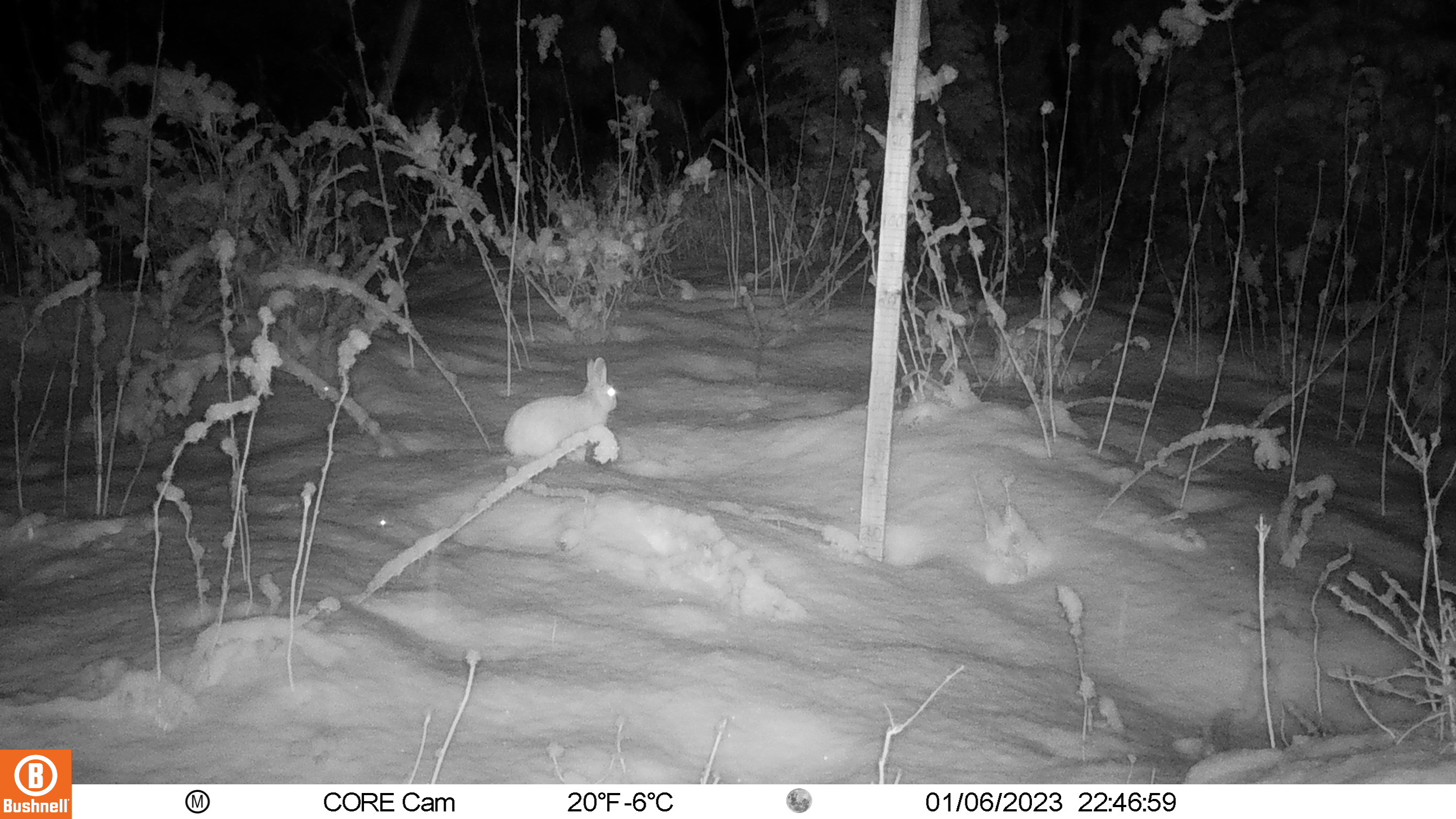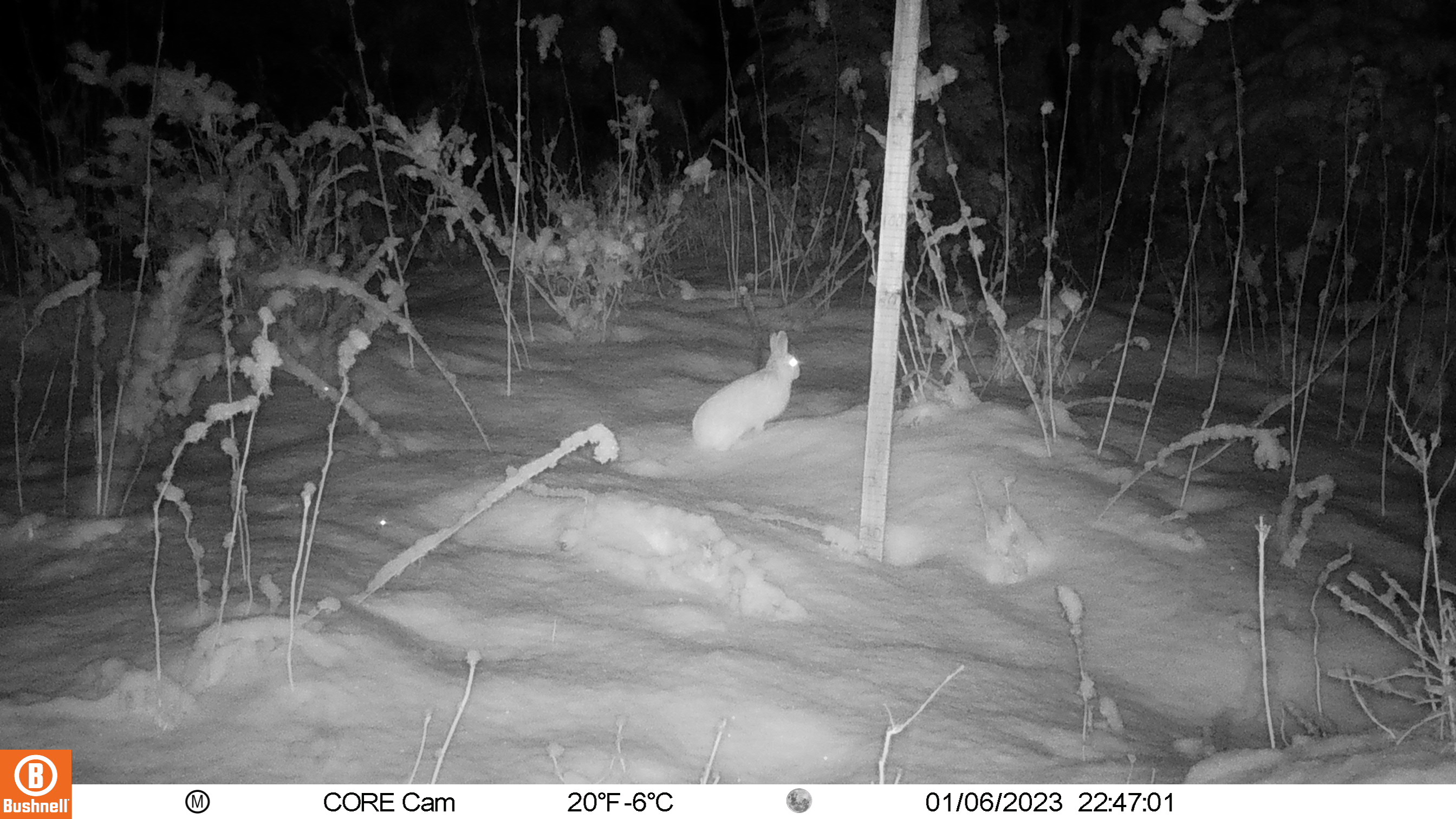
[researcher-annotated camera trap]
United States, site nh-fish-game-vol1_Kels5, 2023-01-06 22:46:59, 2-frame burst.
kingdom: Animalia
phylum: Chordata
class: Mammalia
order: Lagomorpha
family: Leporidae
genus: Lepus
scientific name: Lepus americanus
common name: snowshoe hare